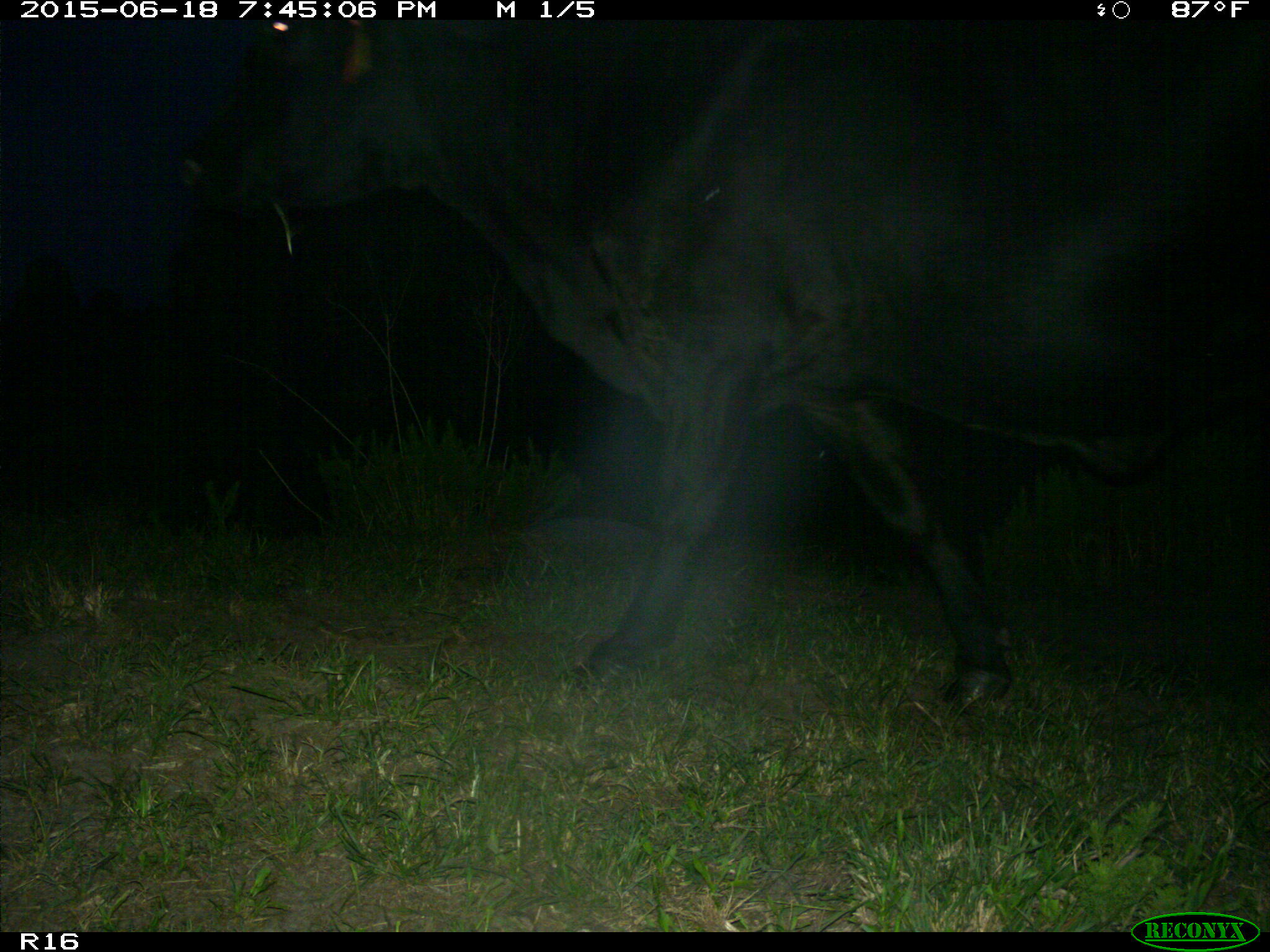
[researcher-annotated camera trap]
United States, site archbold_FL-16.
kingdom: Animalia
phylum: Chordata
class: Mammalia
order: Artiodactyla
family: Bovidae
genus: Bos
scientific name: Bos taurus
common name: domestic cow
Bos taurus (domestic cow).